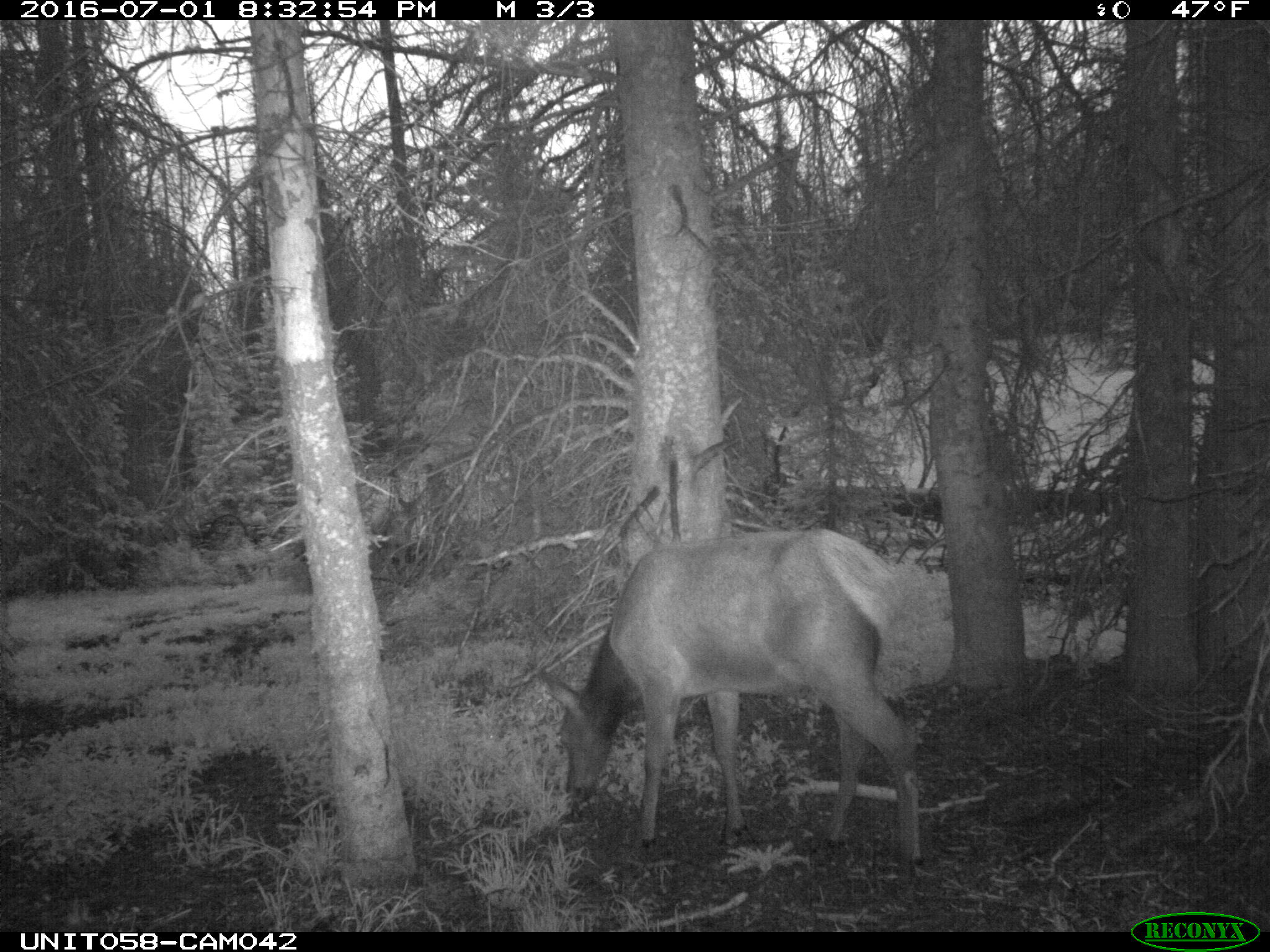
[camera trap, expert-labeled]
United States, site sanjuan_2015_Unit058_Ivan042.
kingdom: Animalia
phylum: Chordata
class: Mammalia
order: Artiodactyla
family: Cervidae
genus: Cervus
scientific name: Cervus elaphus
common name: red deer